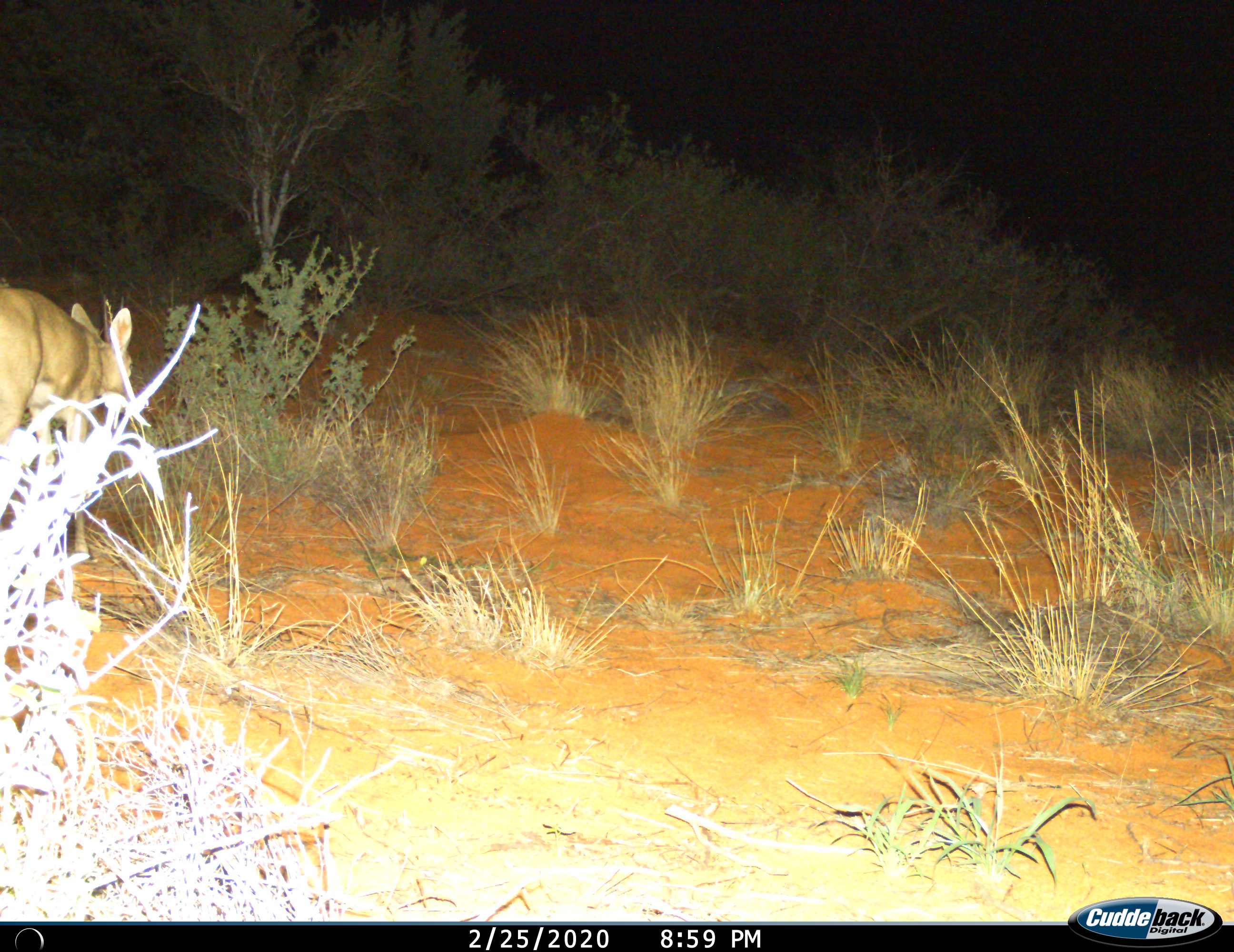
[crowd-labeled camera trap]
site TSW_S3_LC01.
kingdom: Animalia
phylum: Chordata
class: Mammalia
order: Artiodactyla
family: Bovidae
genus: Raphicerus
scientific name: Raphicerus campestris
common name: steenbok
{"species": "steenbok (Raphicerus campestris)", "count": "1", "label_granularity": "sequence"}